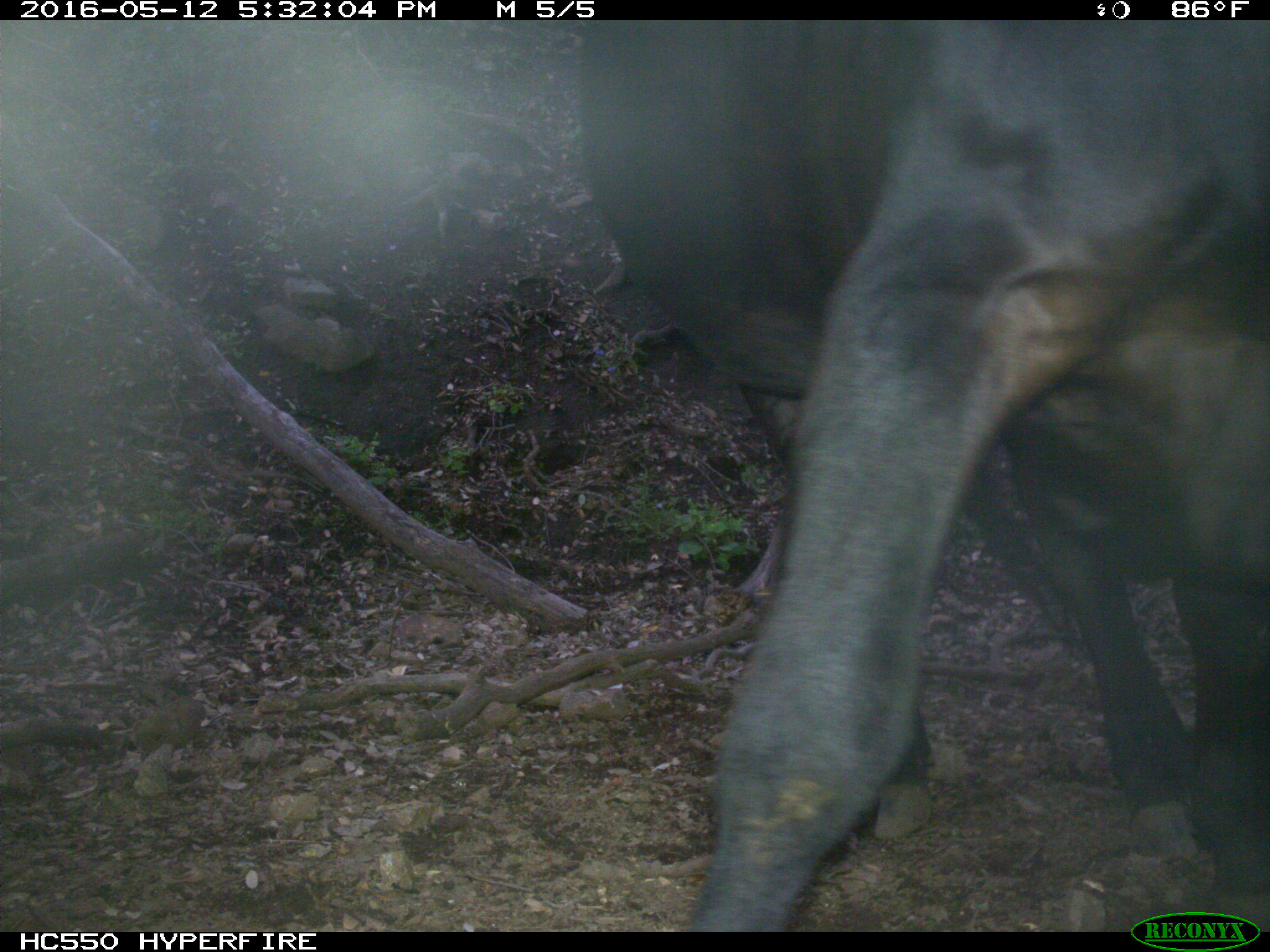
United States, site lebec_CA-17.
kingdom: Animalia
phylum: Chordata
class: Mammalia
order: Artiodactyla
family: Bovidae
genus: Bos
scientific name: Bos taurus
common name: domestic cow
Bos taurus (domestic cow).